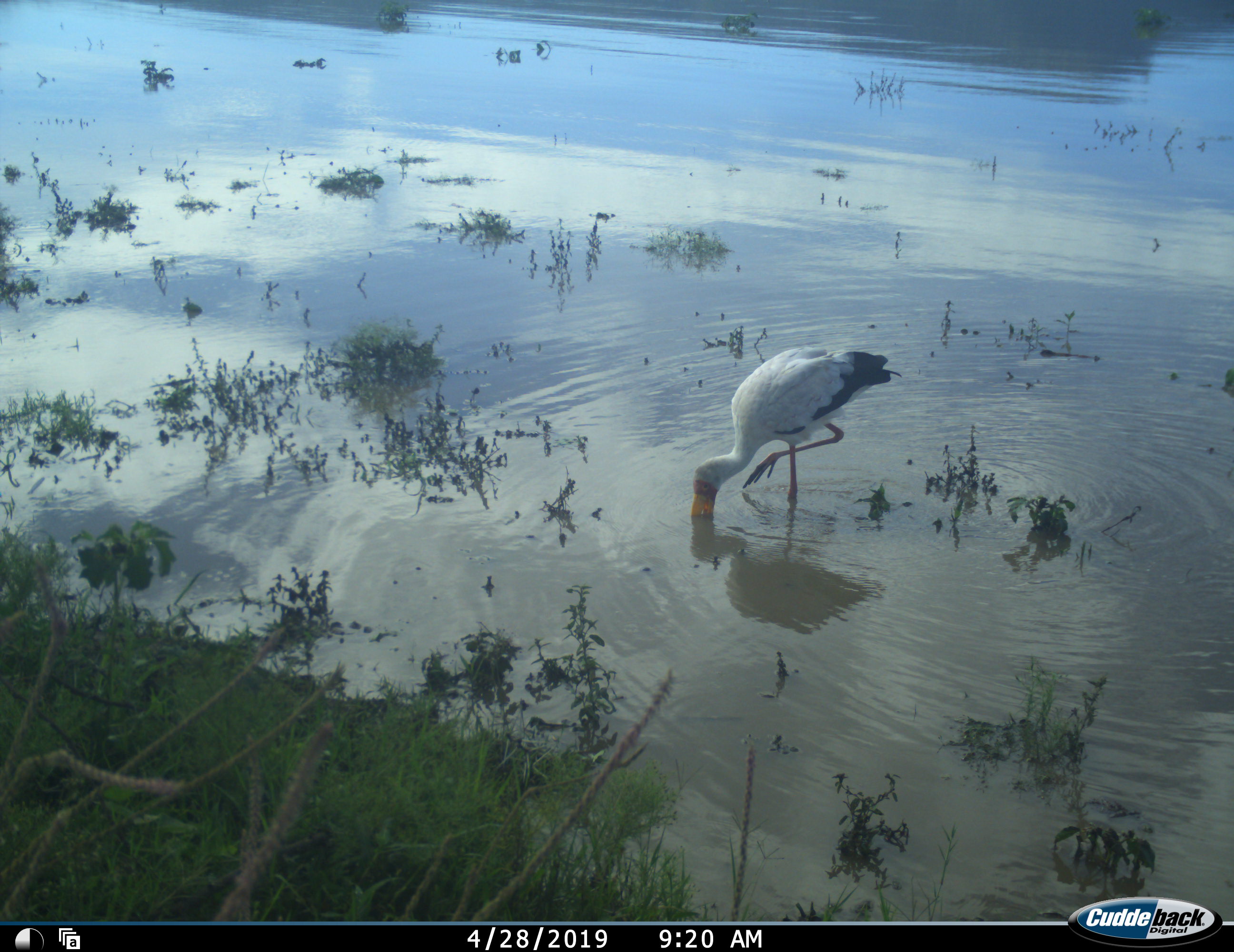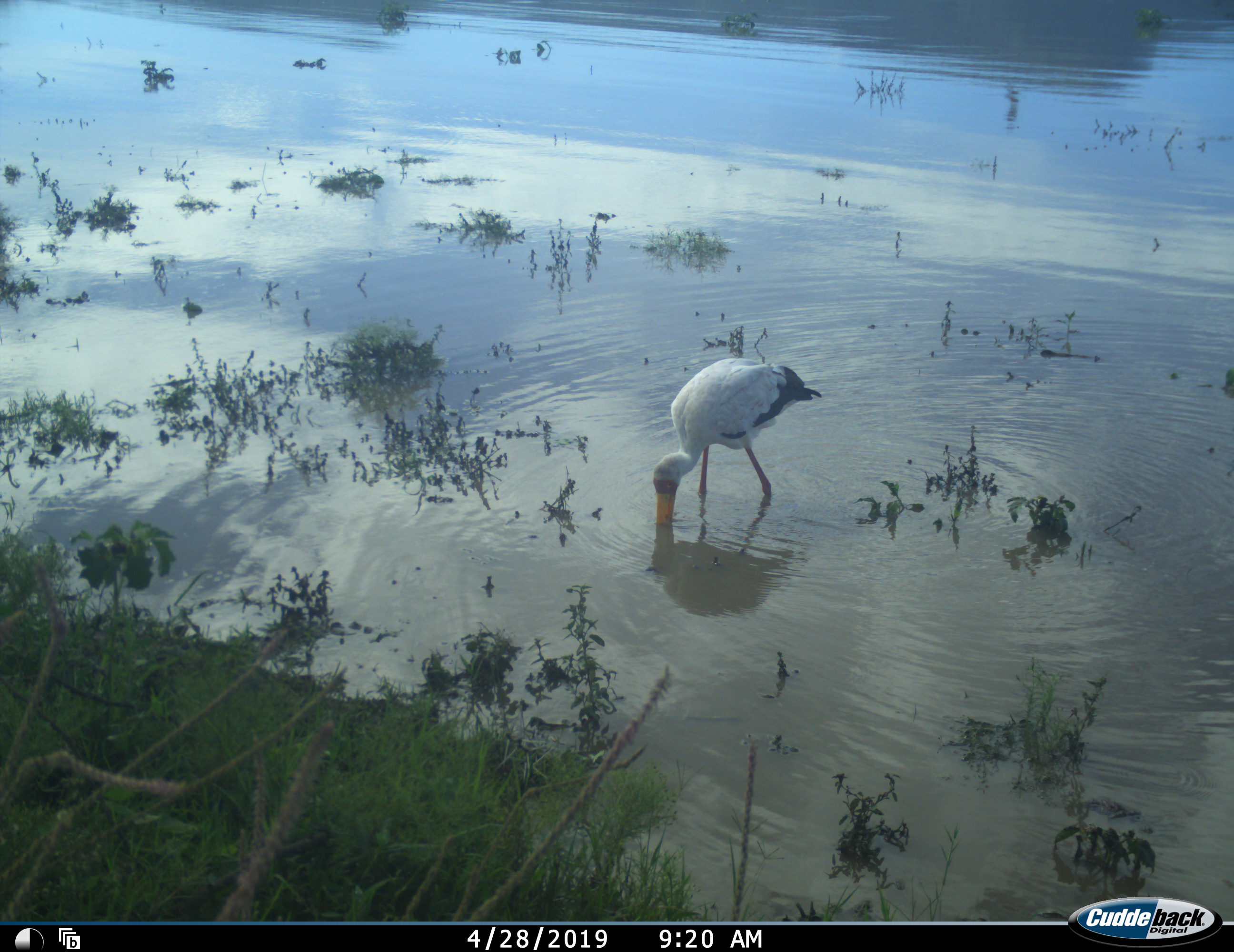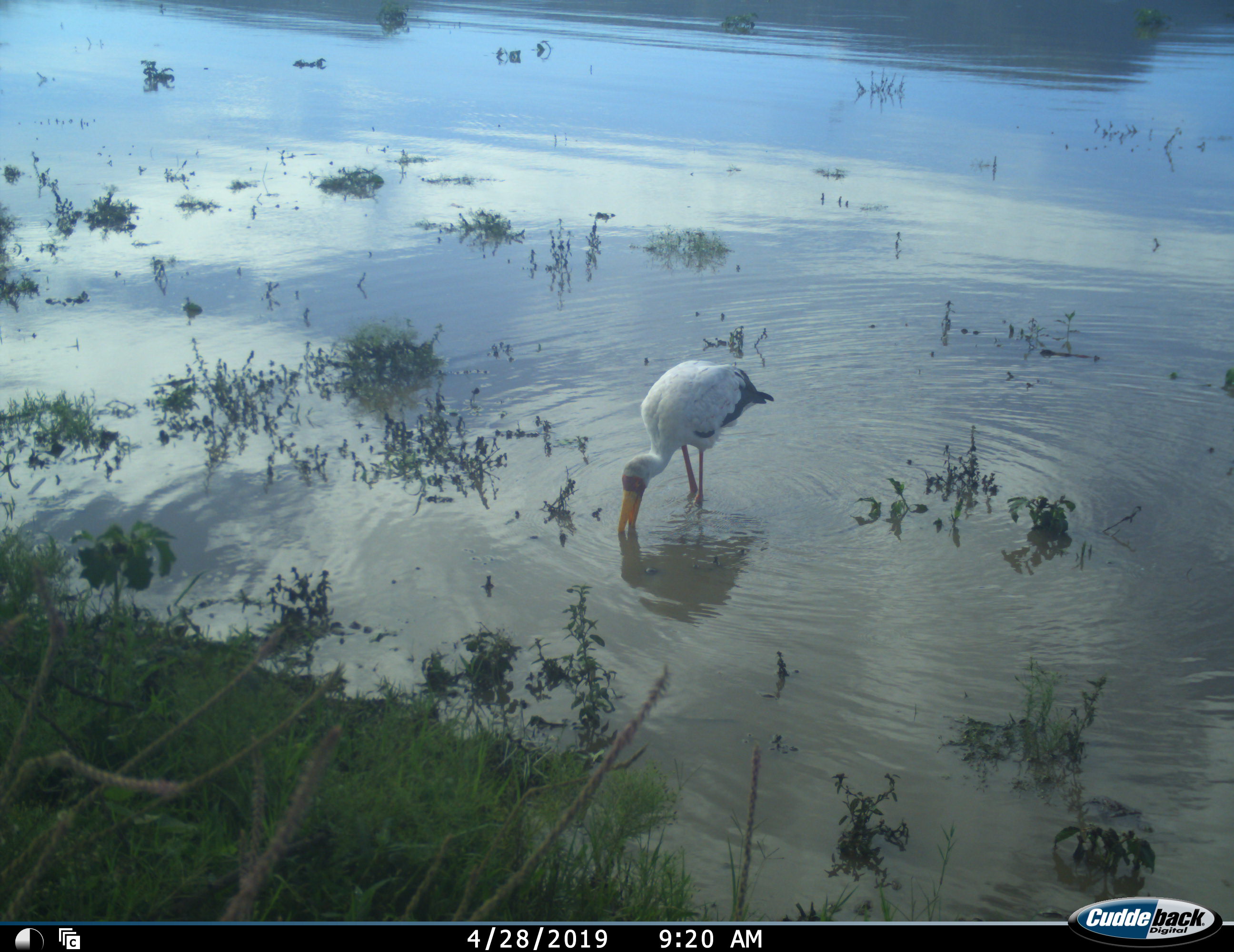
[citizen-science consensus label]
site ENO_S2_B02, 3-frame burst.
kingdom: Animalia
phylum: Chordata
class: Aves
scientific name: Aves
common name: bird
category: birdother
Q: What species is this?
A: Birdother (bird) (Aves).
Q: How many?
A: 1.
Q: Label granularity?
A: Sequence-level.